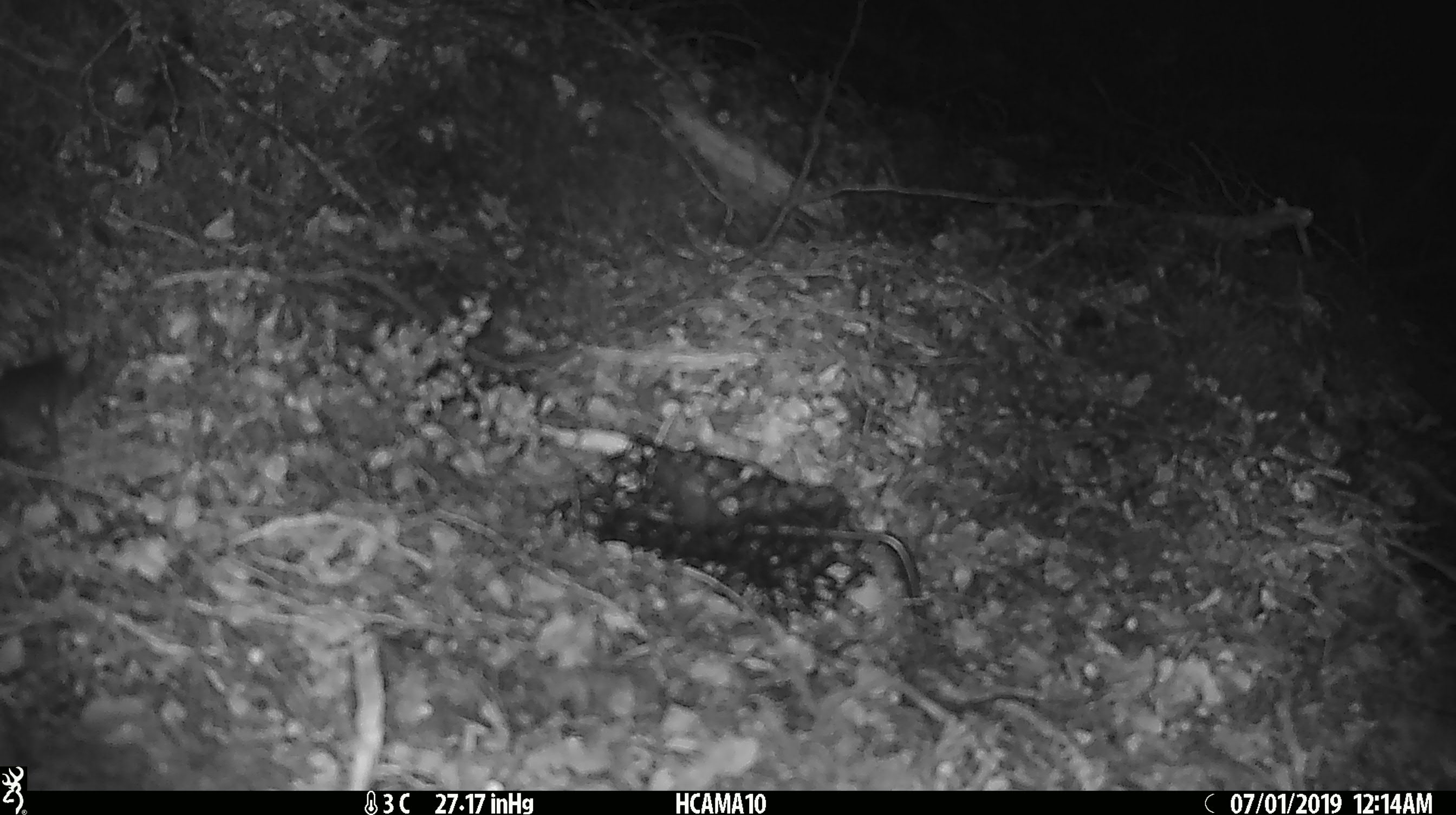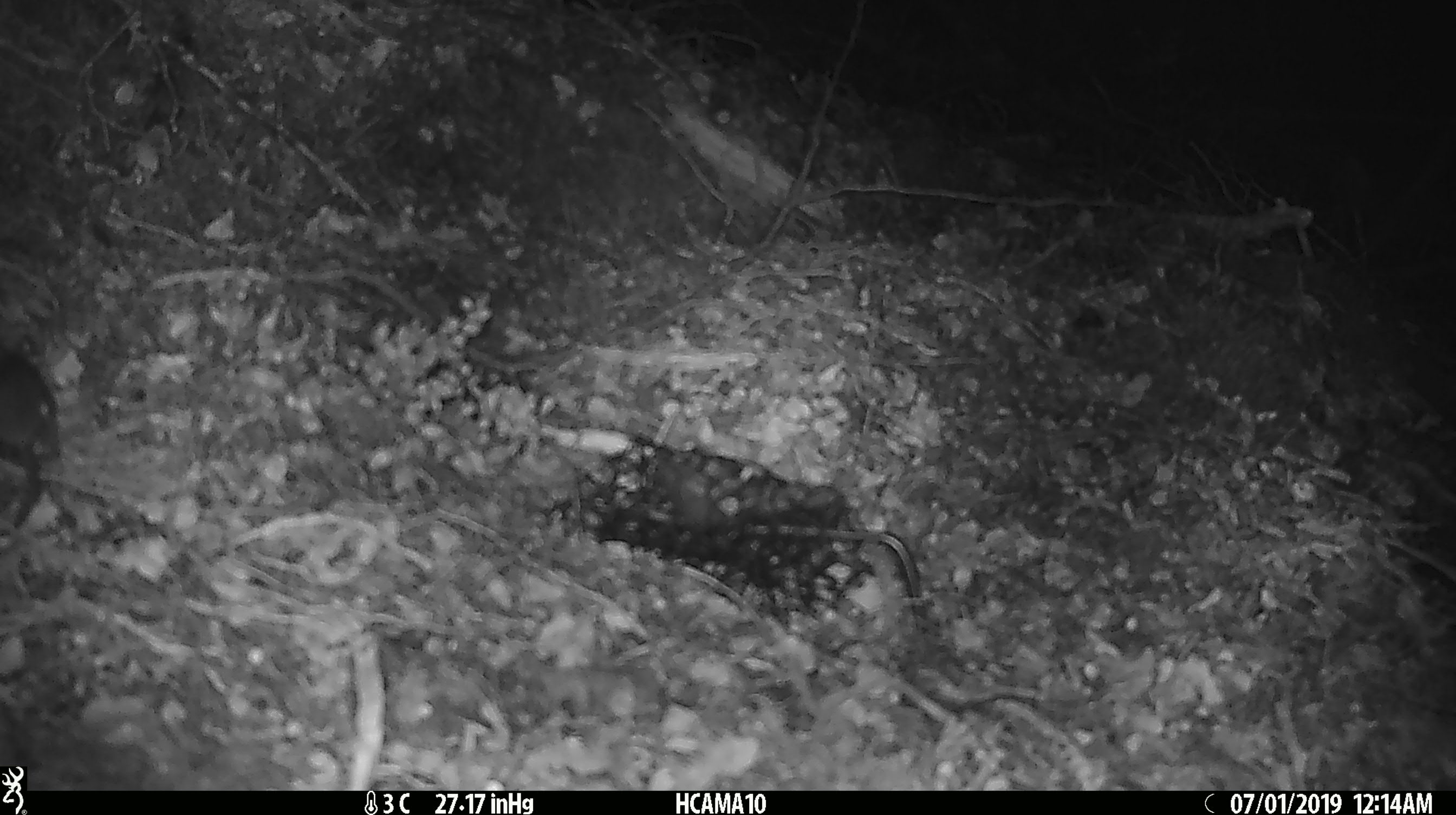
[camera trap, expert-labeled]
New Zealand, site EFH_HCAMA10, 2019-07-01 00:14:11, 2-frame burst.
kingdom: Animalia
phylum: Chordata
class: Mammalia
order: Rodentia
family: Muridae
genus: Mus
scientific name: Mus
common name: mouse